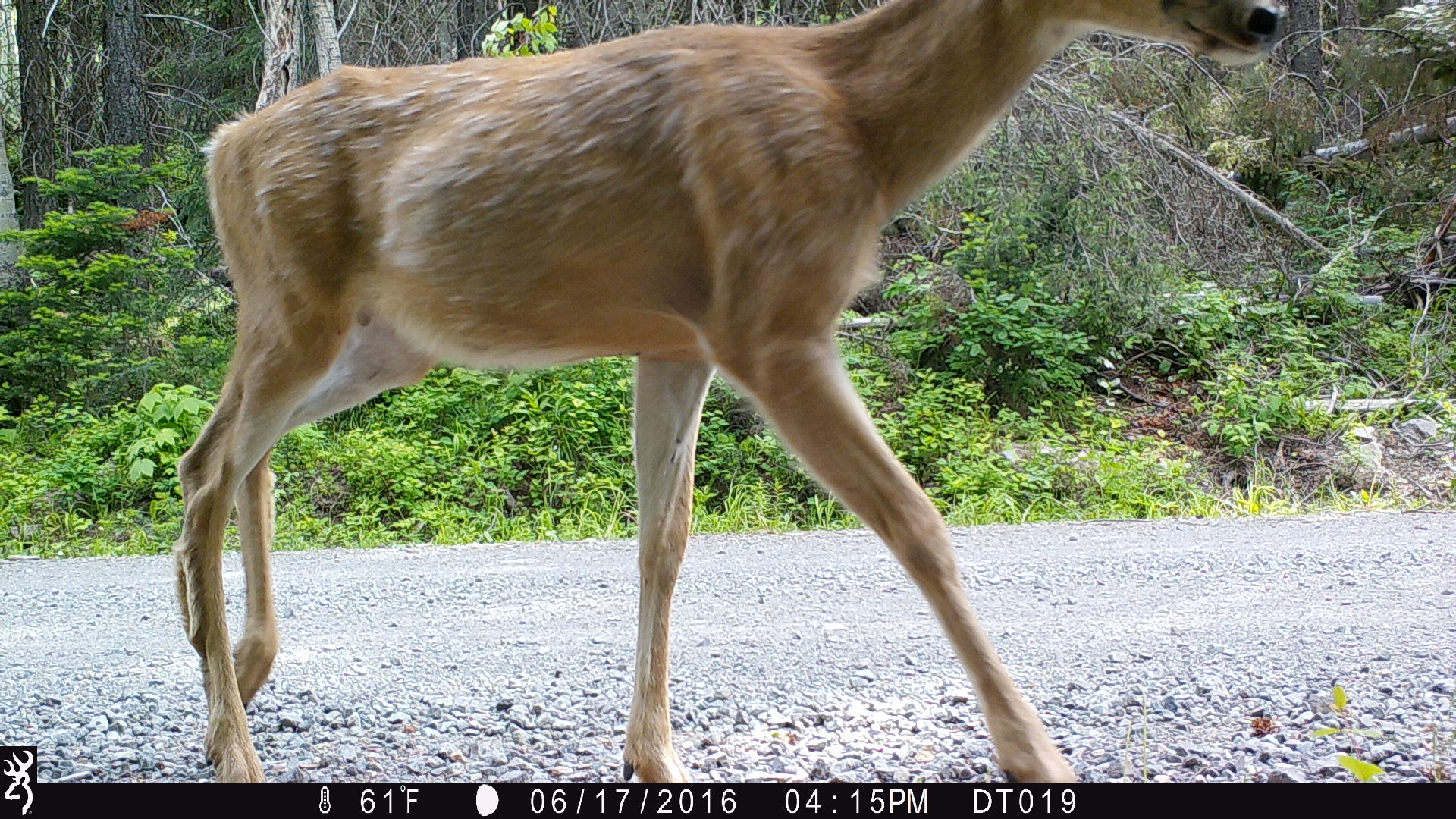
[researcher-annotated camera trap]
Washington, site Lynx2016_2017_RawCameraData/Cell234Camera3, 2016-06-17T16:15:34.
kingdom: Animalia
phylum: Chordata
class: Mammalia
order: Artiodactyla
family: Cervidae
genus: Odocoileus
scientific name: Odocoileus hemionus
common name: mule deer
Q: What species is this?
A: Odocoileus hemionus (mule deer).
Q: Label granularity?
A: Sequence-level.